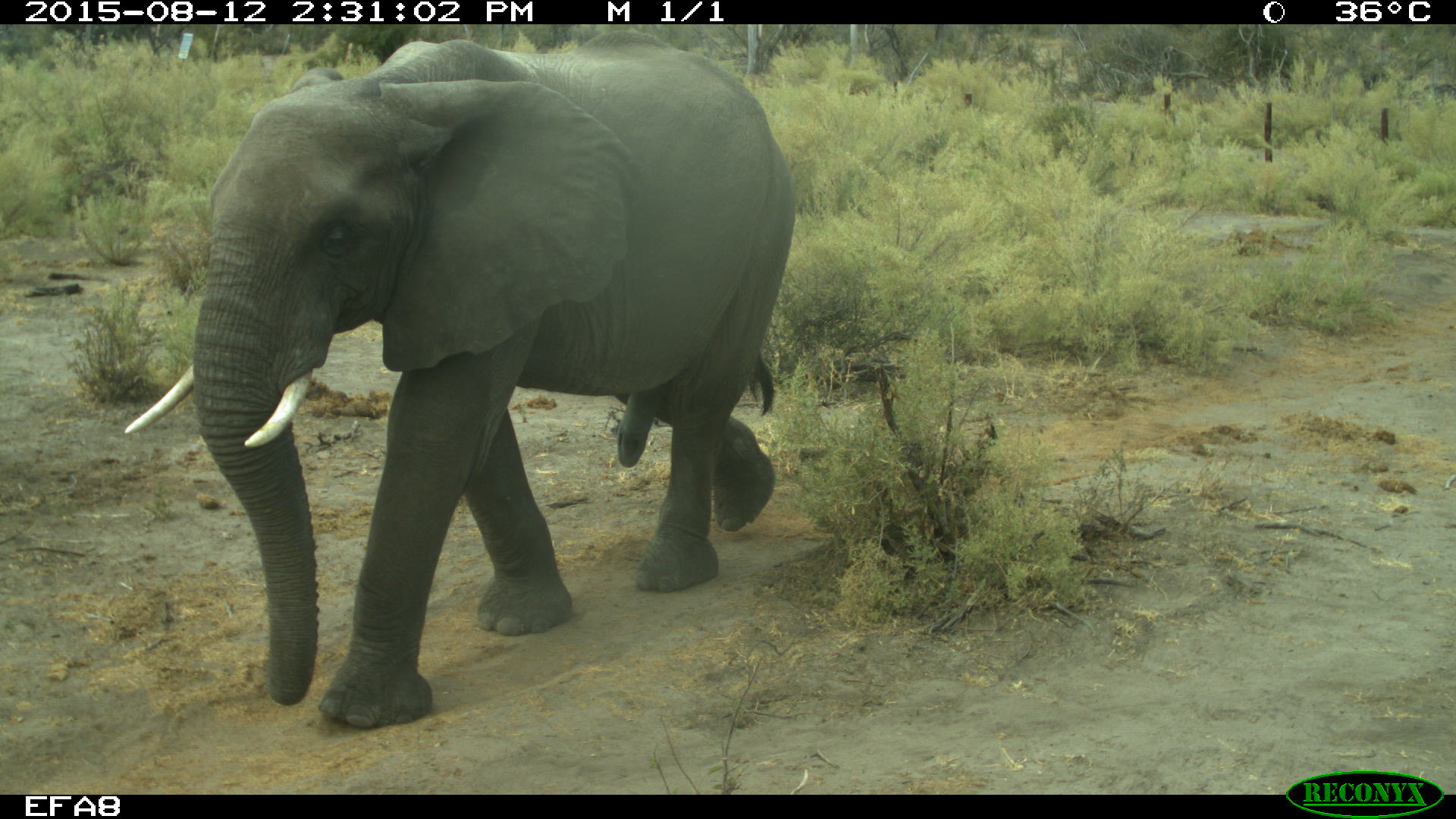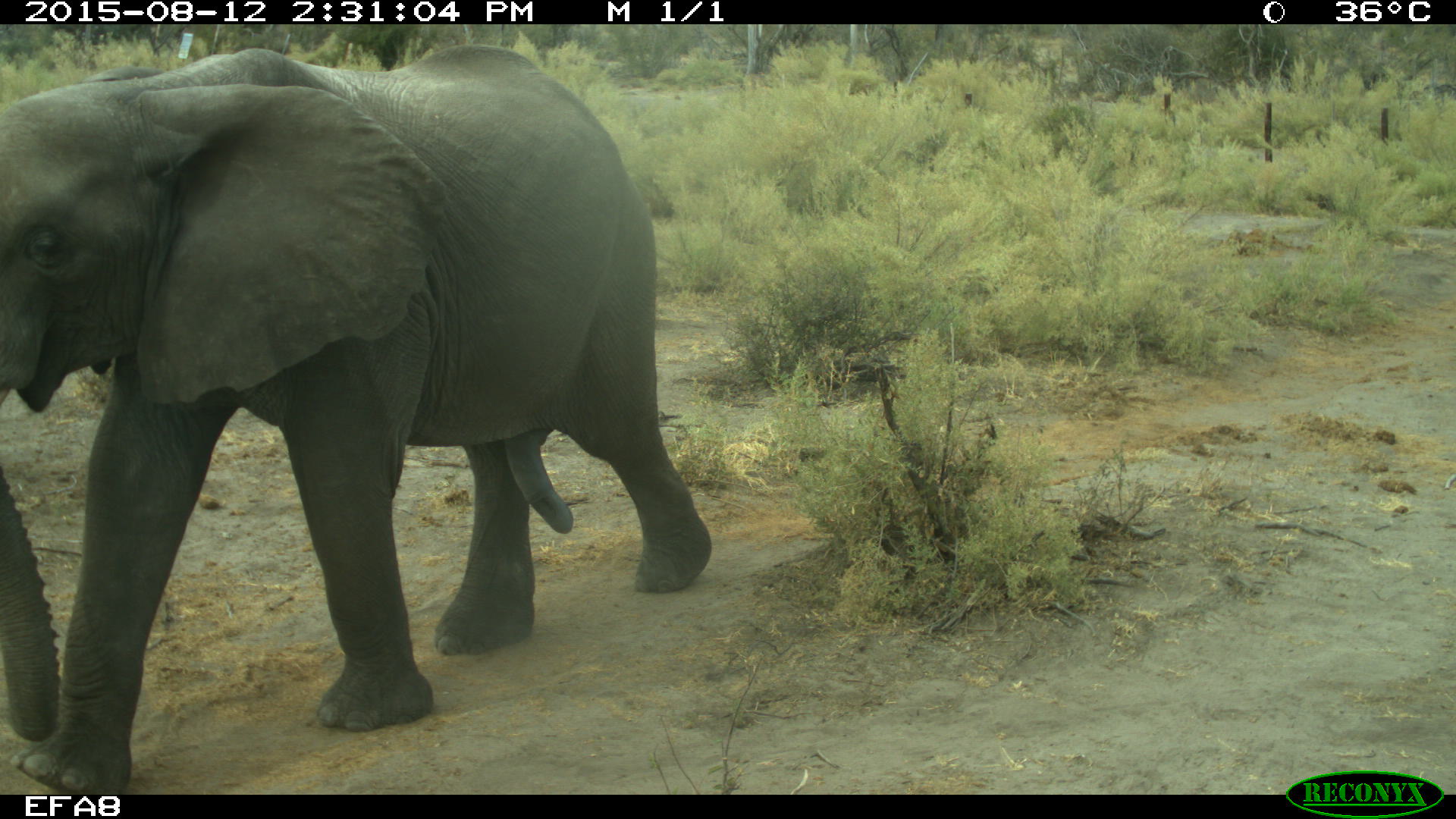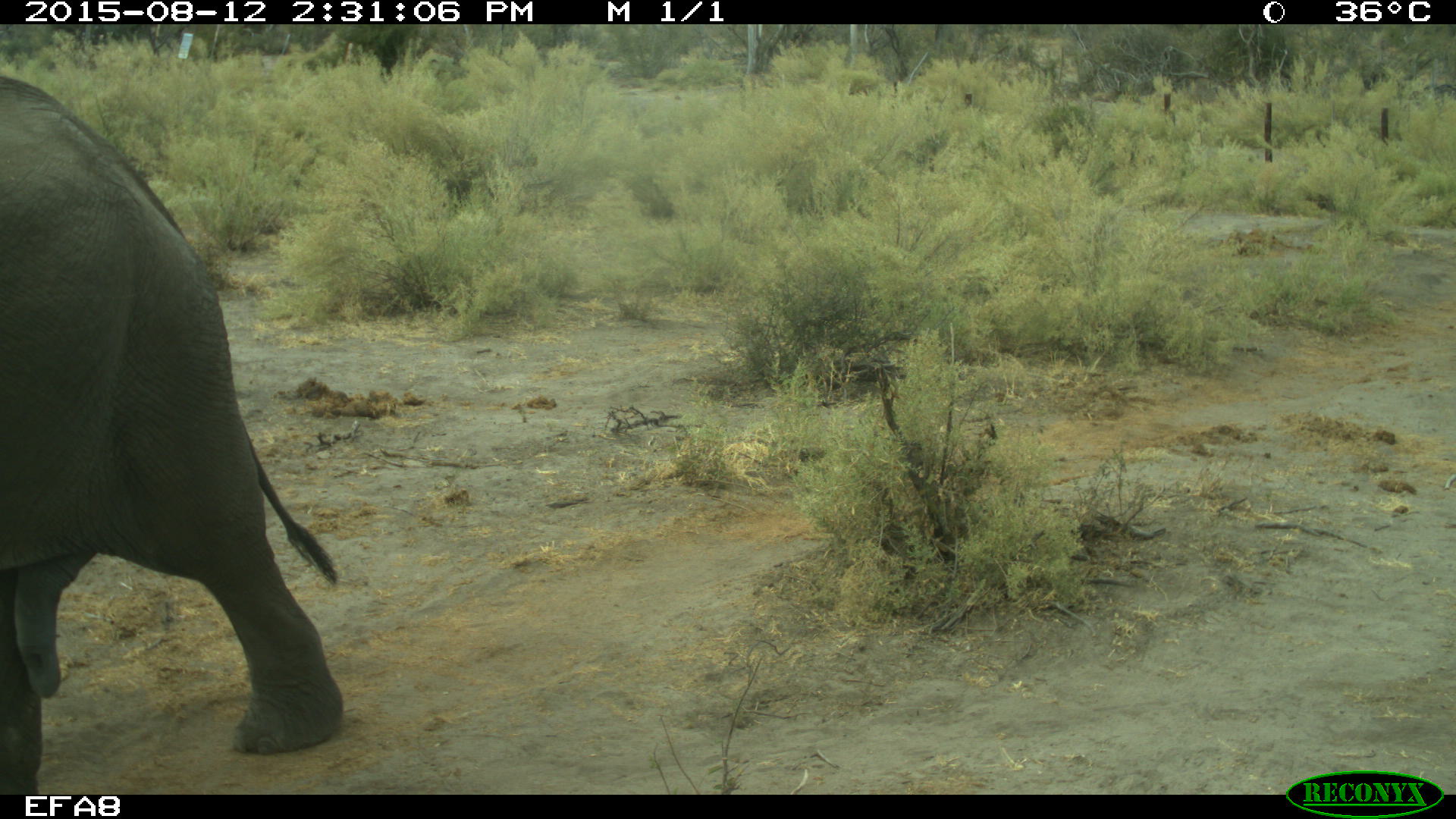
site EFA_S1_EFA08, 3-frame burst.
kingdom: Animalia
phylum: Chordata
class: Mammalia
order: Proboscidea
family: Elephantidae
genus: Loxodonta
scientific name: Loxodonta africana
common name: african bush elephant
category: elephant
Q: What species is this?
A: Elephant (african bush elephant) (Loxodonta africana).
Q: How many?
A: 1.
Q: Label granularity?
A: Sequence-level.